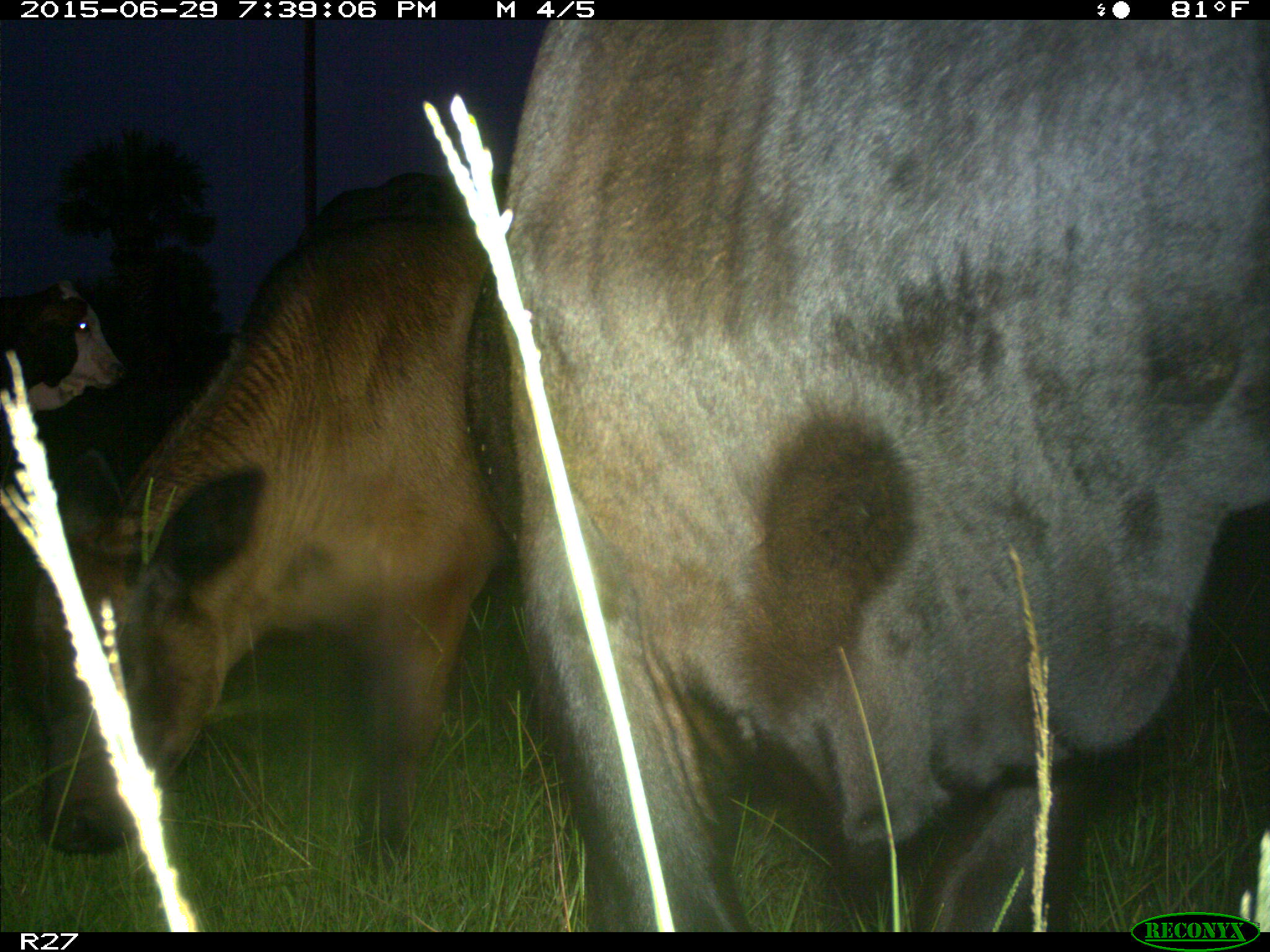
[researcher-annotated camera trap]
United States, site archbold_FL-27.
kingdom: Animalia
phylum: Chordata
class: Mammalia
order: Artiodactyla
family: Bovidae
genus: Bos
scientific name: Bos taurus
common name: domestic cow